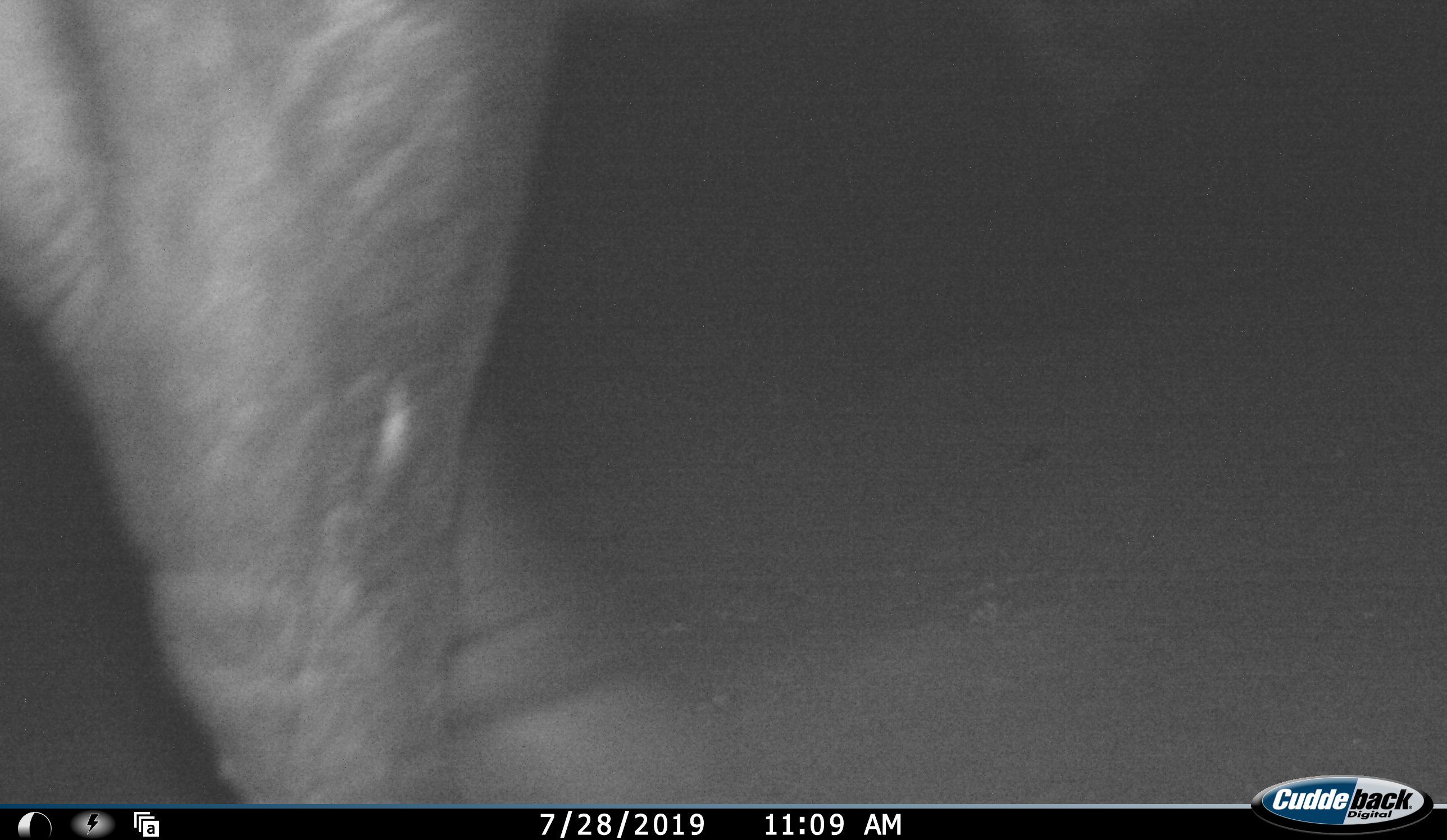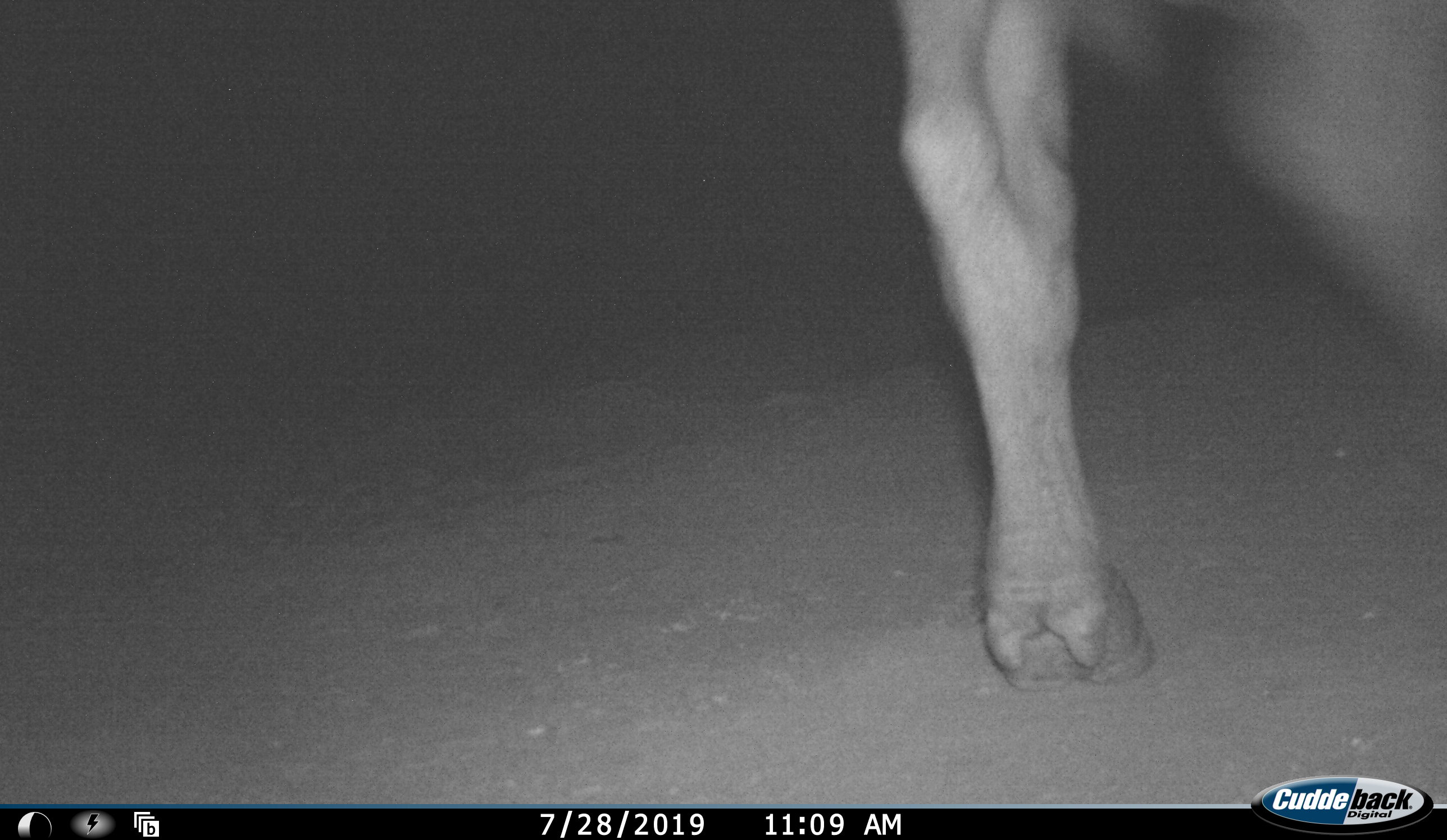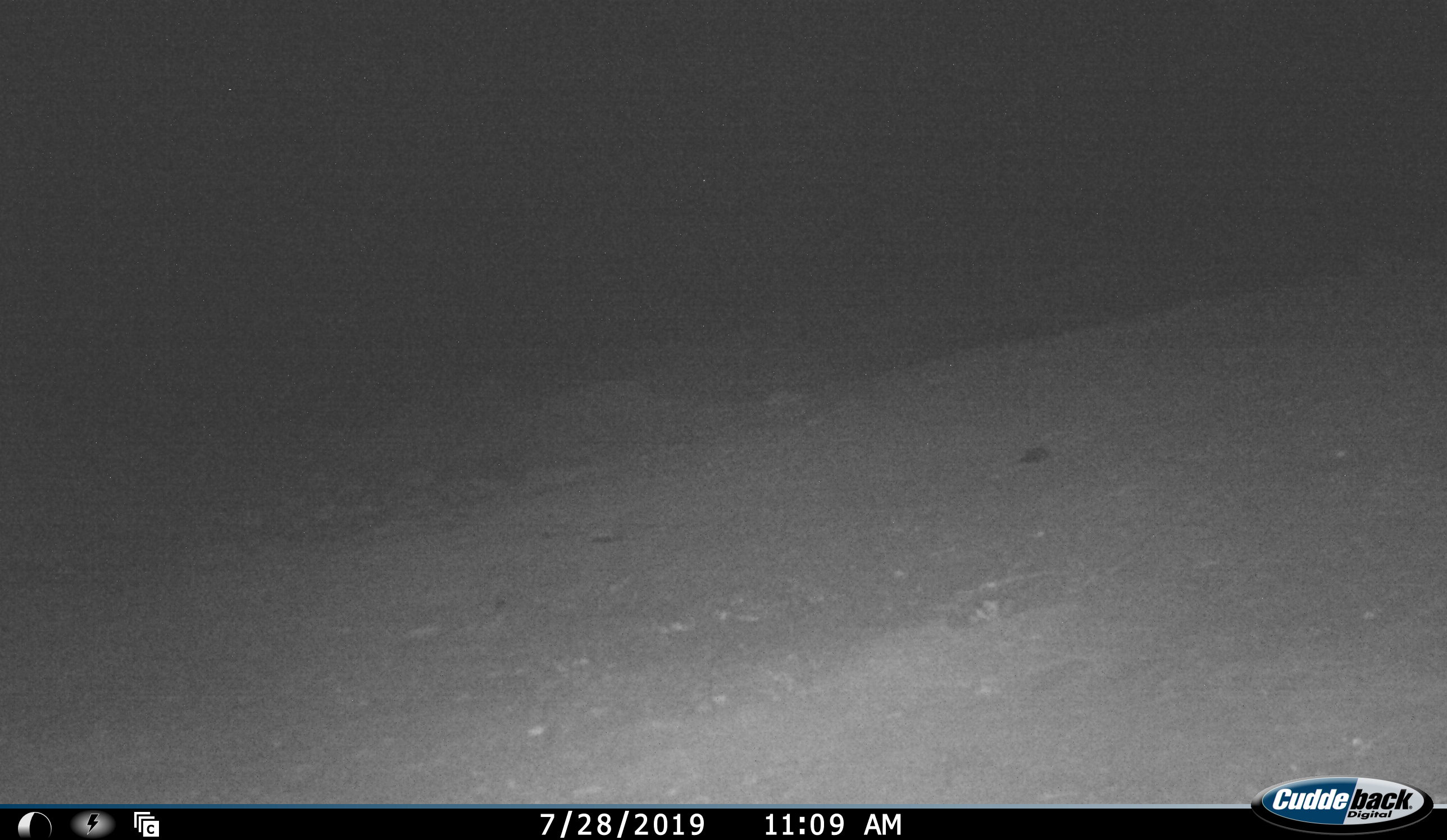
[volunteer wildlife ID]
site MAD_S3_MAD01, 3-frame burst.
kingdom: Animalia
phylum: Chordata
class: Mammalia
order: Artiodactyla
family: Bovidae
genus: Syncerus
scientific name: Syncerus caffer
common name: african buffalo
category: buffalo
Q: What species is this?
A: Buffalo (african buffalo) (Syncerus caffer).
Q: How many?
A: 1.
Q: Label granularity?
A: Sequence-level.